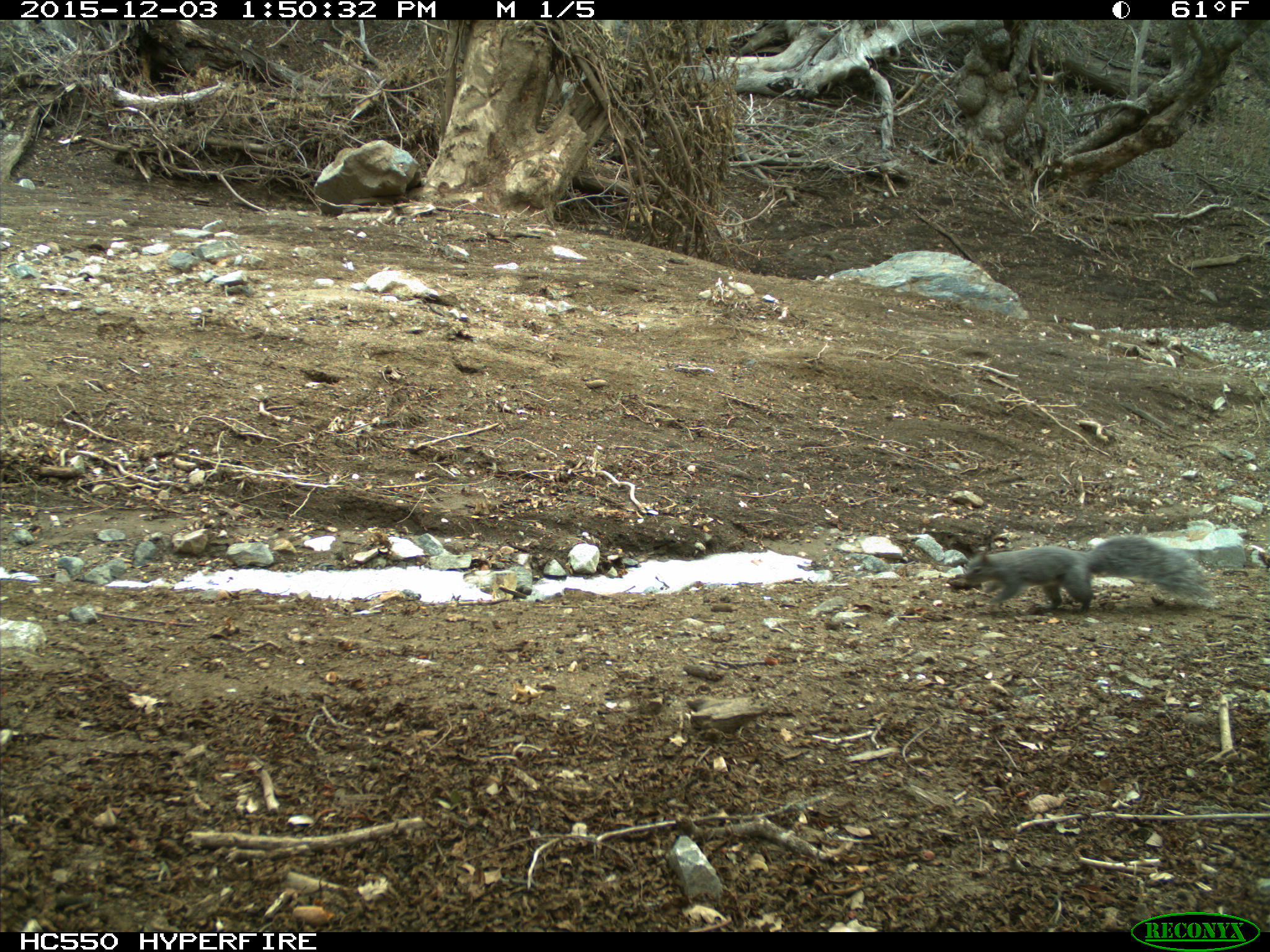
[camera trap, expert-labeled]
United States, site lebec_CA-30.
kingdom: Animalia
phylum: Chordata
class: Mammalia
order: Rodentia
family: Sciuridae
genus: Sciurus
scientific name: Sciurus carolinensis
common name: eastern gray squirrel